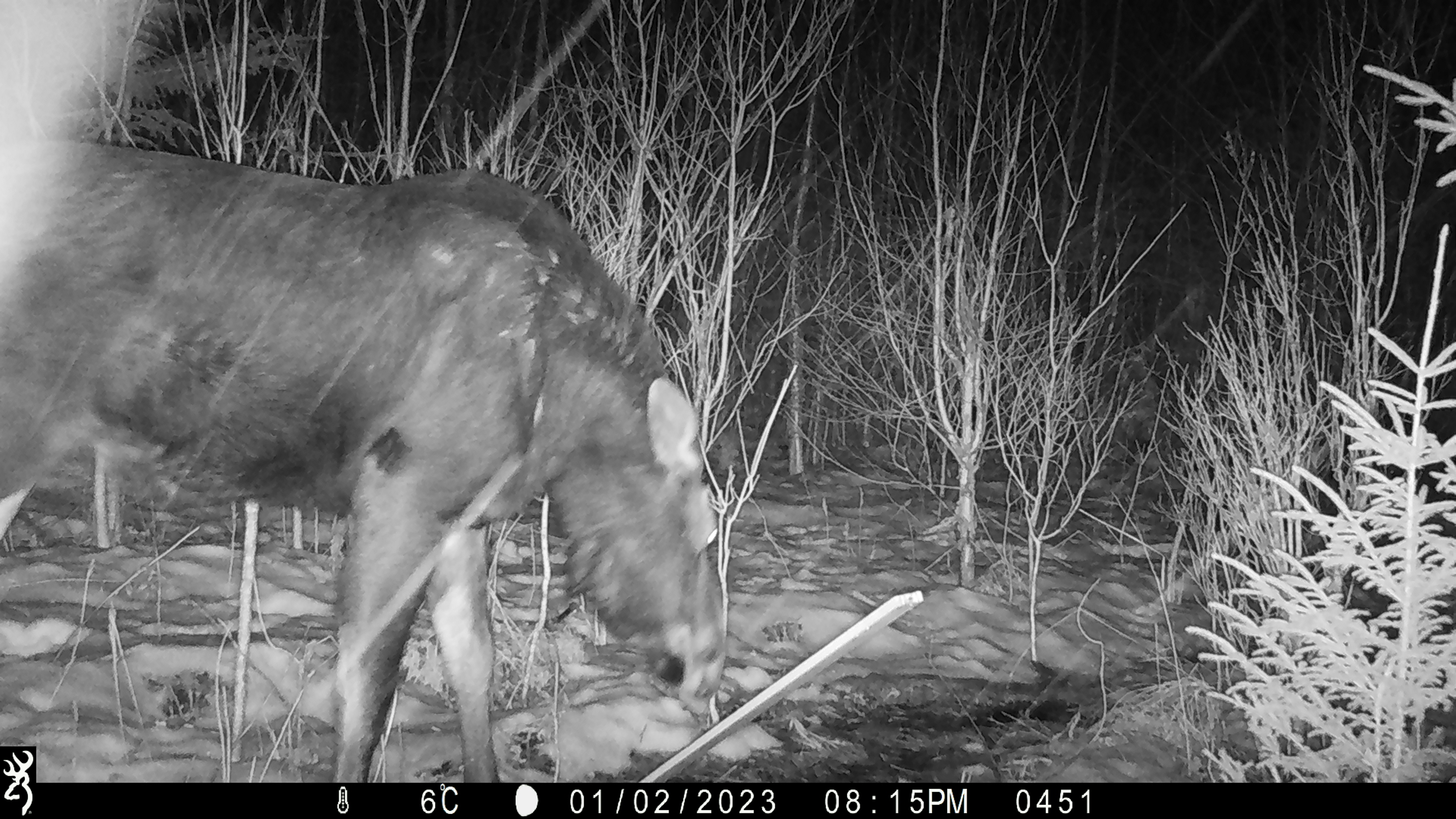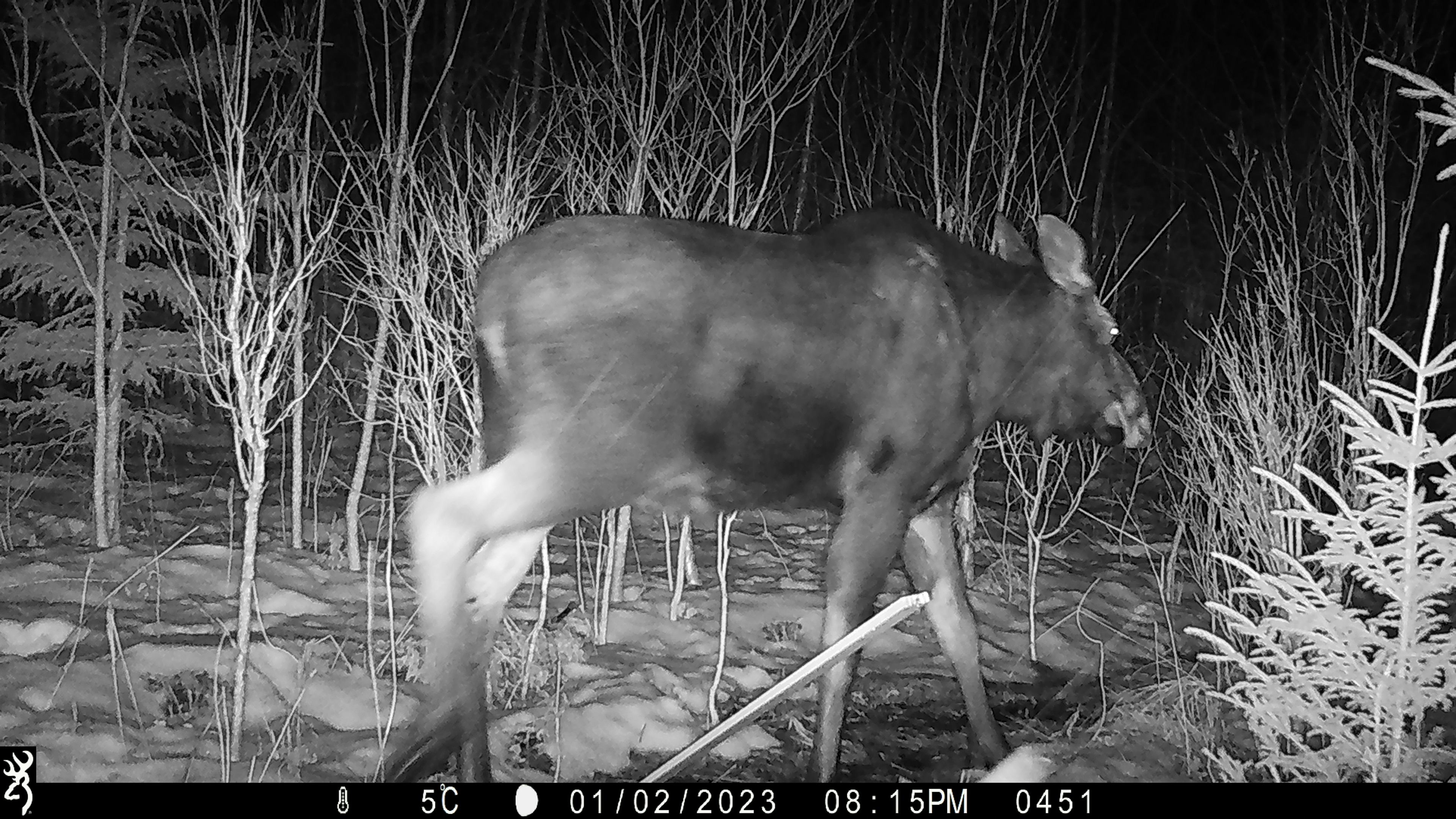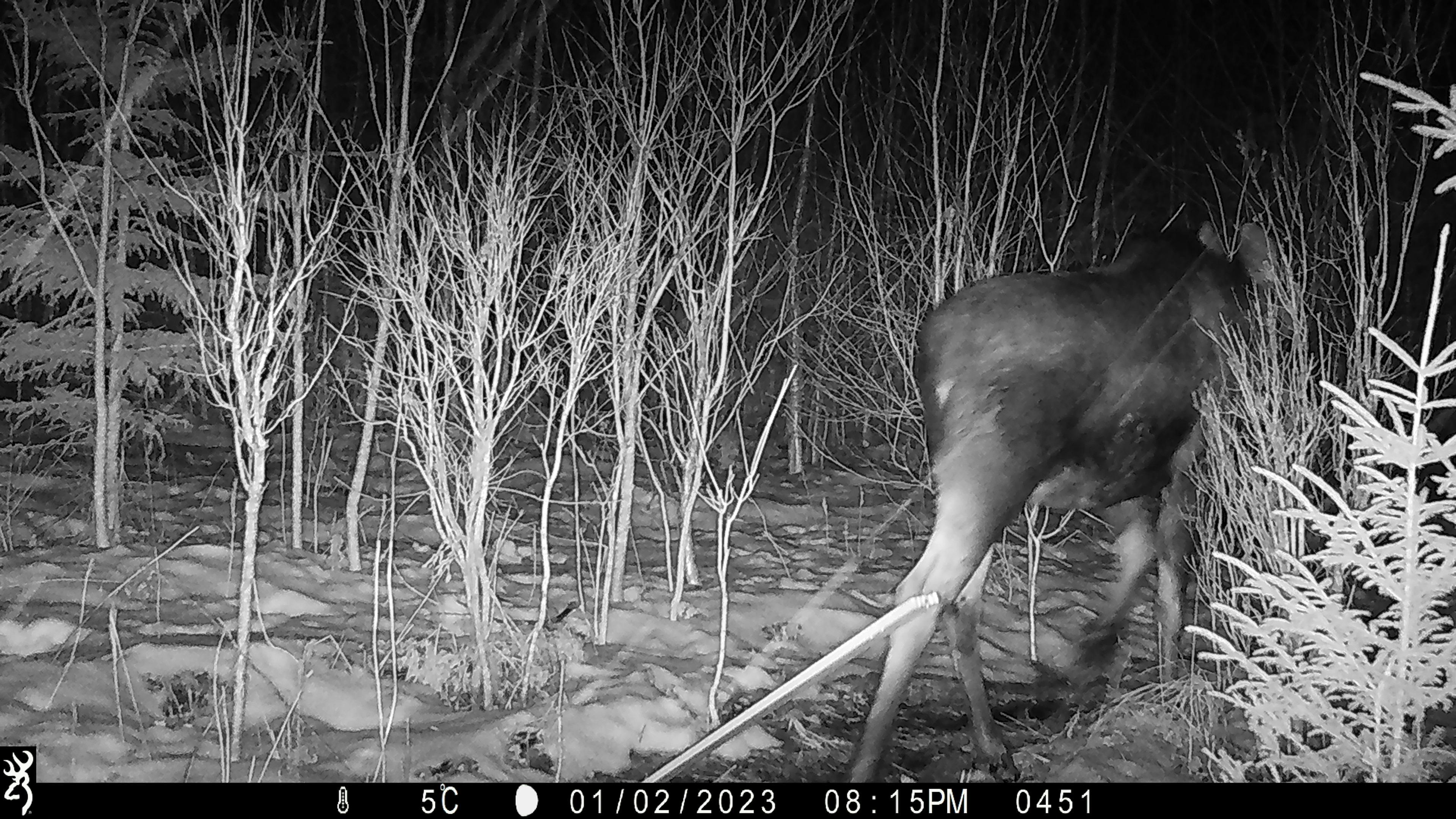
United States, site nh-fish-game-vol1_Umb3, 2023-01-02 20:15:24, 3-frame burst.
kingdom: Animalia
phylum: Chordata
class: Mammalia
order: Artiodactyla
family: Cervidae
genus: Alces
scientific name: Alces alces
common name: moose